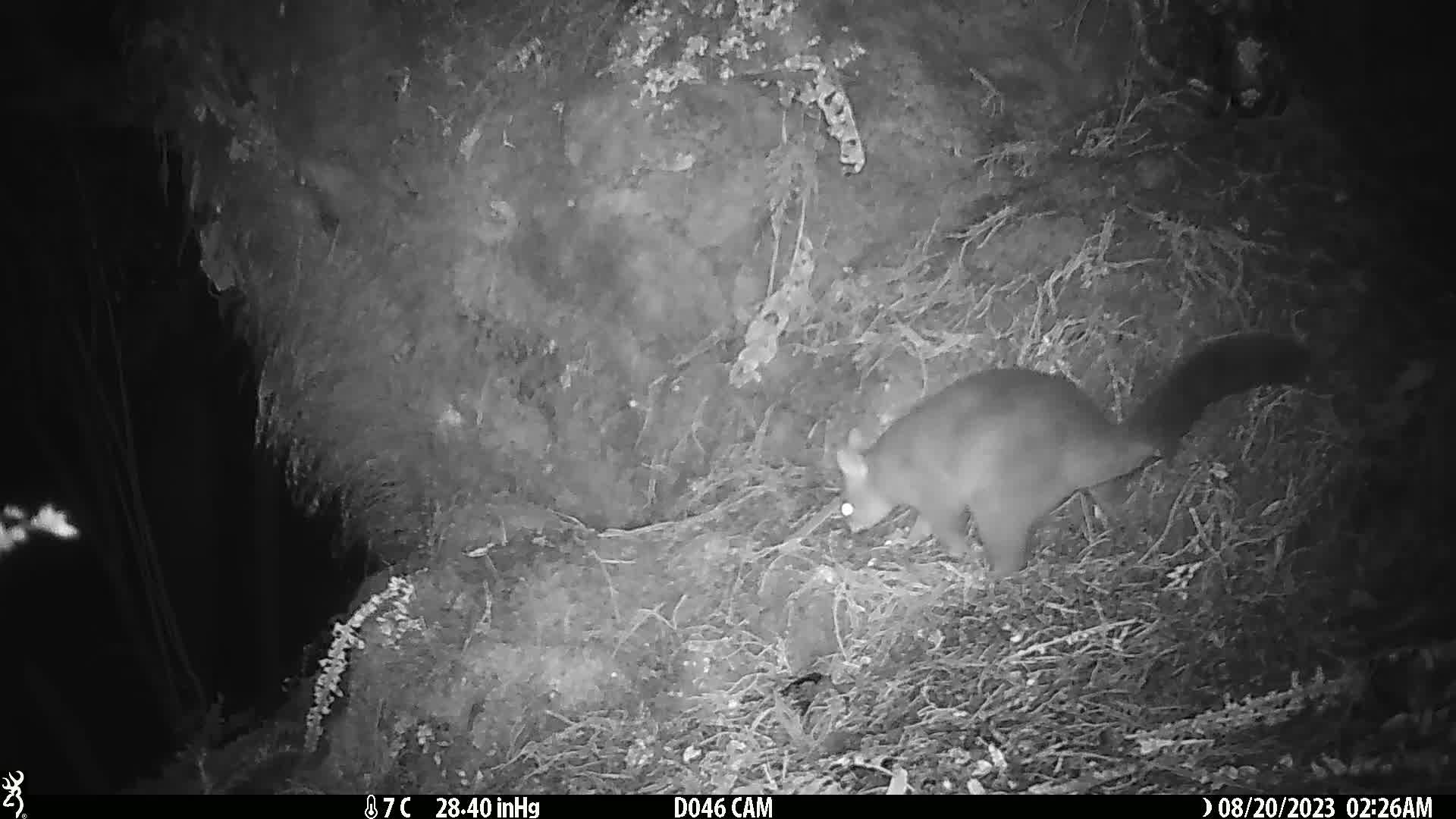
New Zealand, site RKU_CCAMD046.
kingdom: Animalia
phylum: Chordata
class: Mammalia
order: Diprotodontia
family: Phalangeridae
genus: Trichosurus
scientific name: Trichosurus vulpecula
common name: common brushtail possum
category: possum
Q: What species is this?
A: Possum (common brushtail possum) (Trichosurus vulpecula).